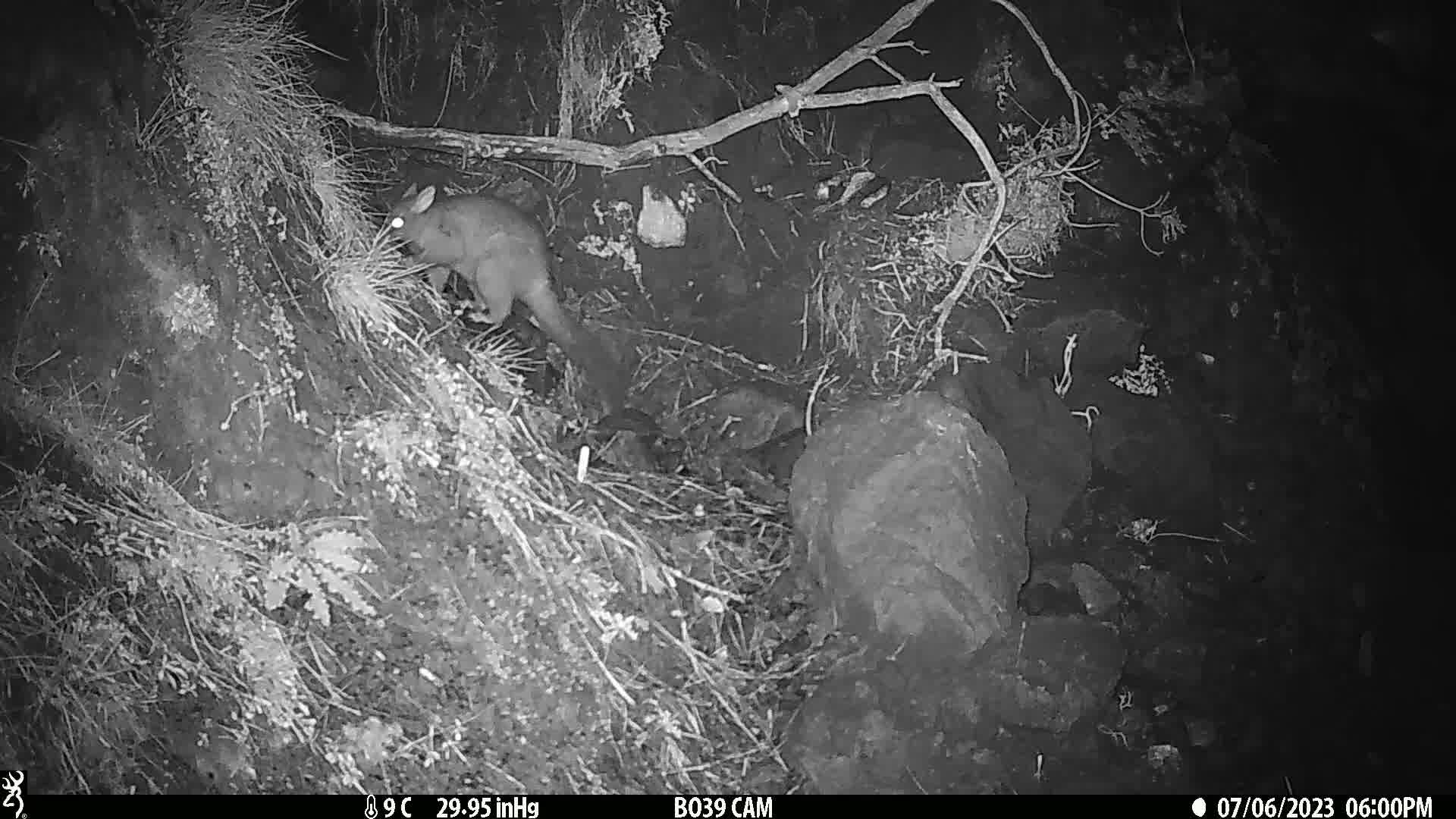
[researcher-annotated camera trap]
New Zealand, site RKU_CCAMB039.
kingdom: Animalia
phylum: Chordata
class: Mammalia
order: Diprotodontia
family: Phalangeridae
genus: Trichosurus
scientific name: Trichosurus vulpecula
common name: common brushtail possum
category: possum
Possum (common brushtail possum) (Trichosurus vulpecula).